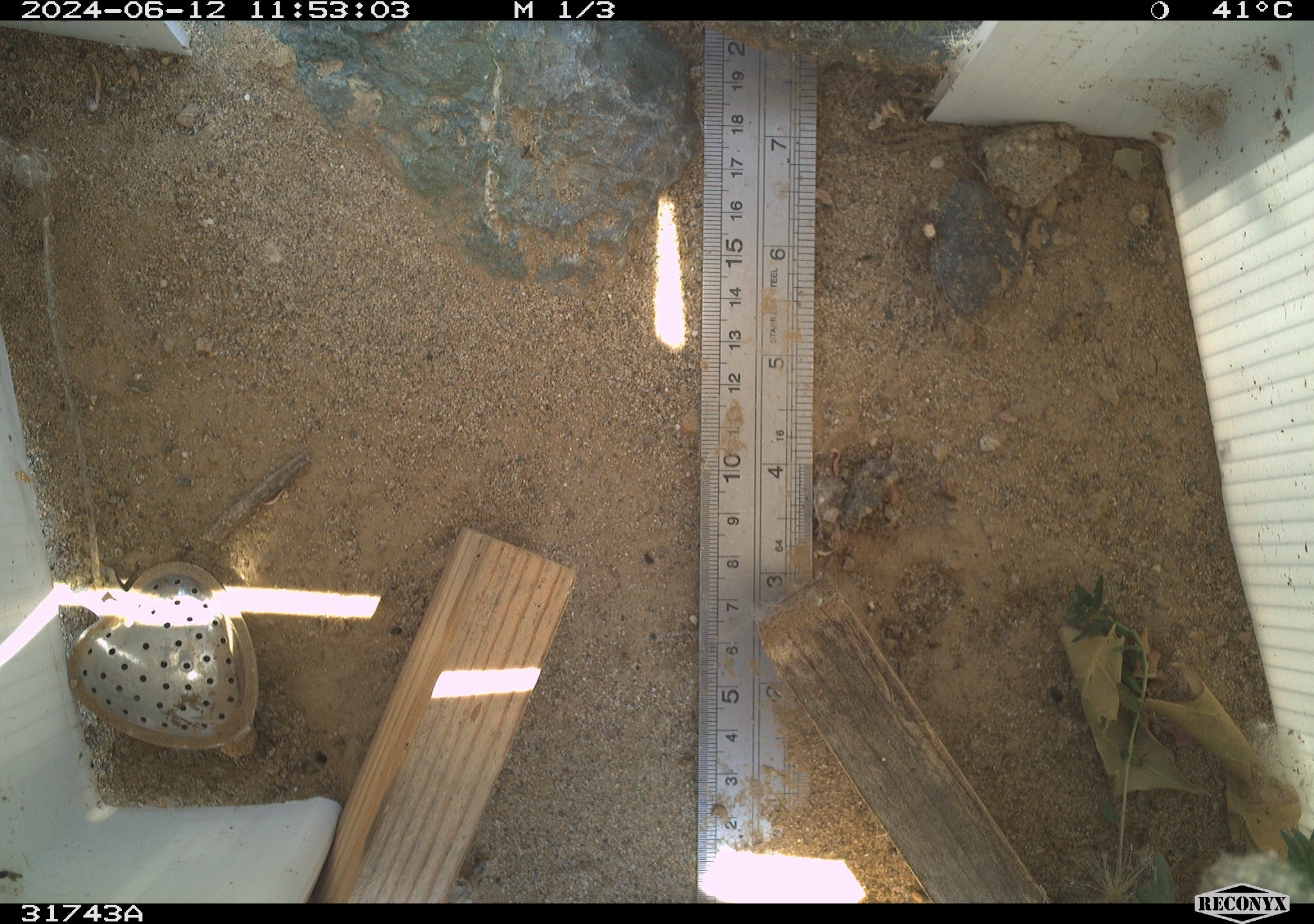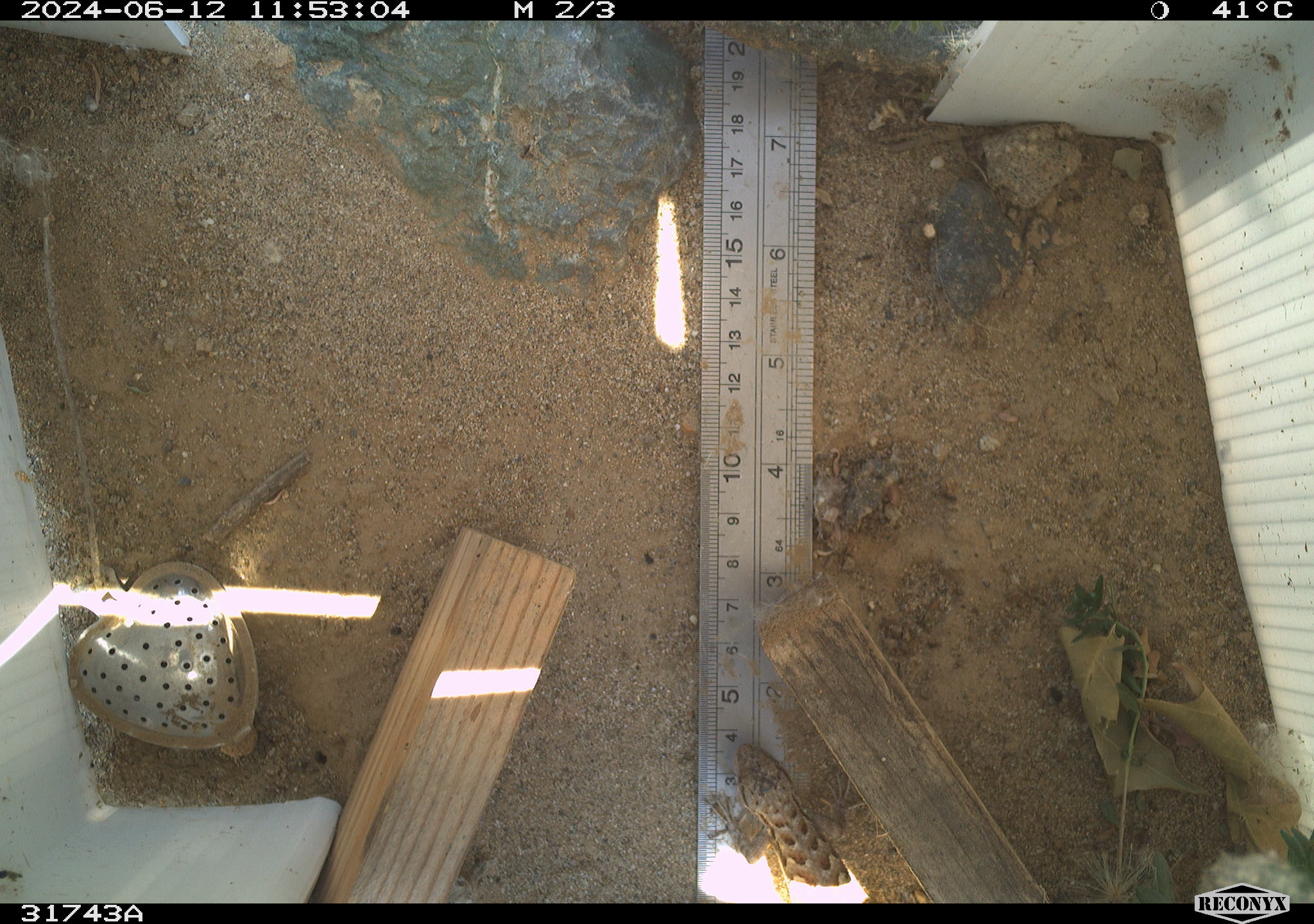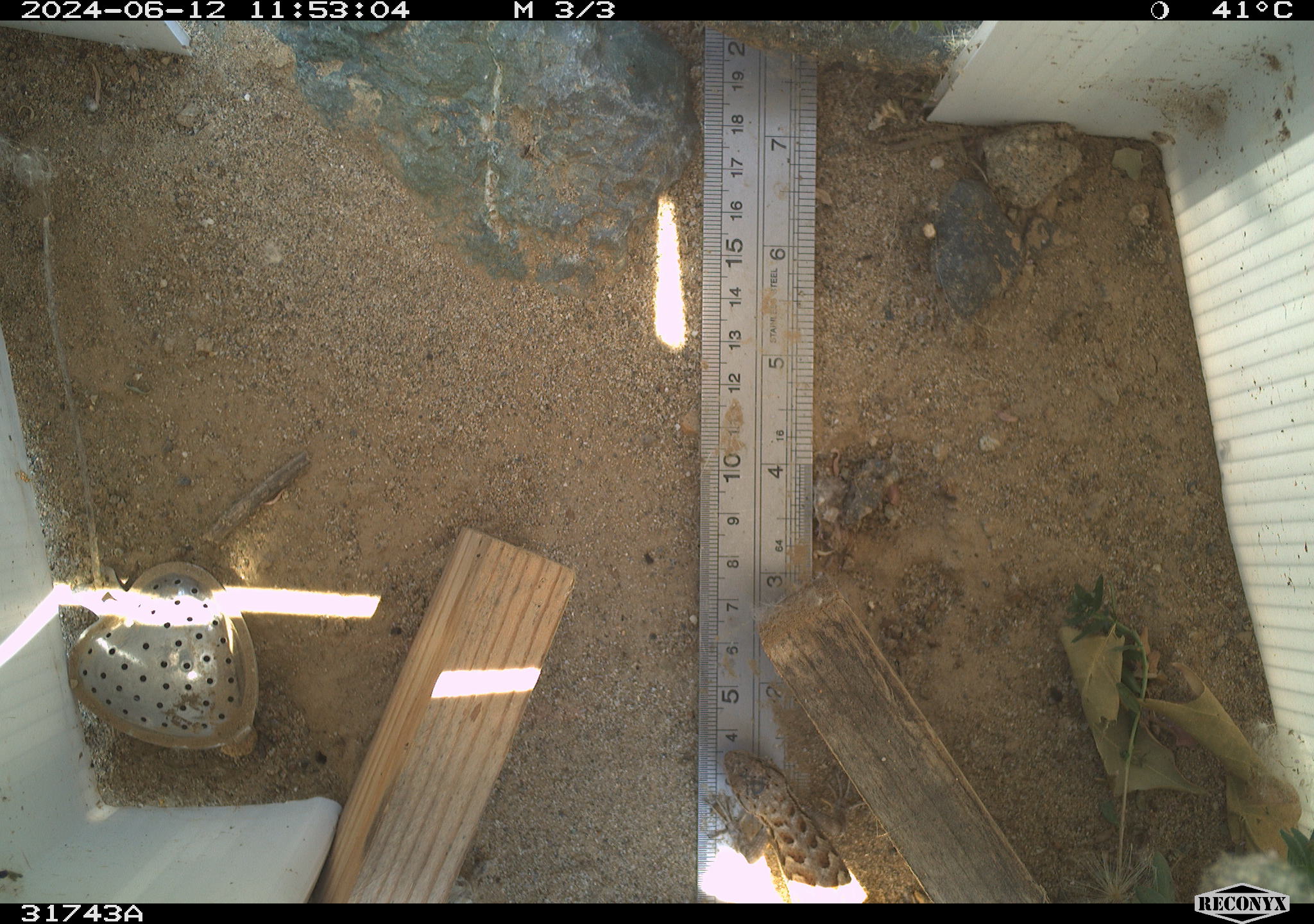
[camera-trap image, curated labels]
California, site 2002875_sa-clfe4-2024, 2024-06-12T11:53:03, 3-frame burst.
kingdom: Animalia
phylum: Chordata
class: Reptilia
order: Squamata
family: Phrynosomatidae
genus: Sceloporus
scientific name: Sceloporus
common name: spiny lizards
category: sceloporus species